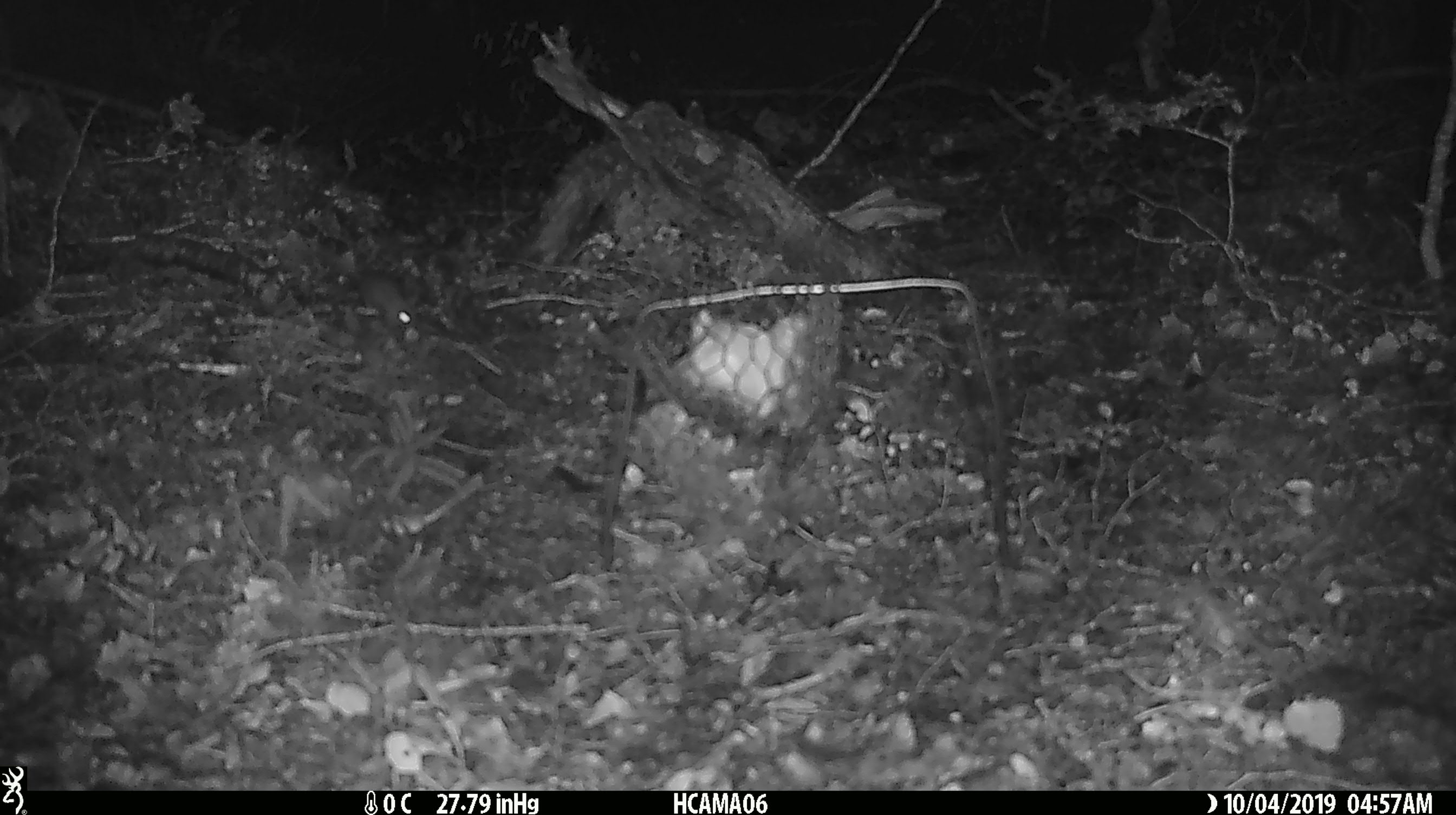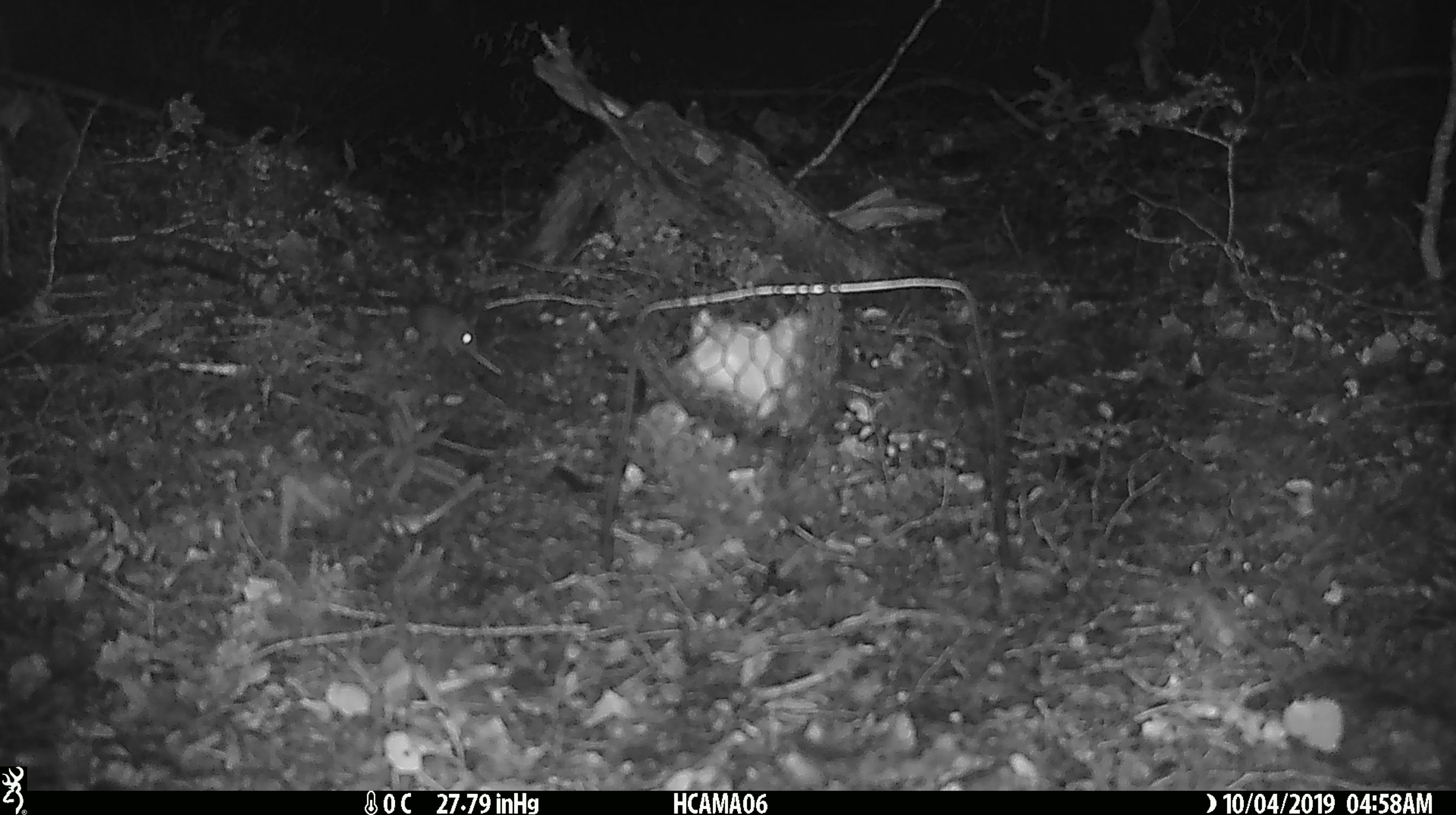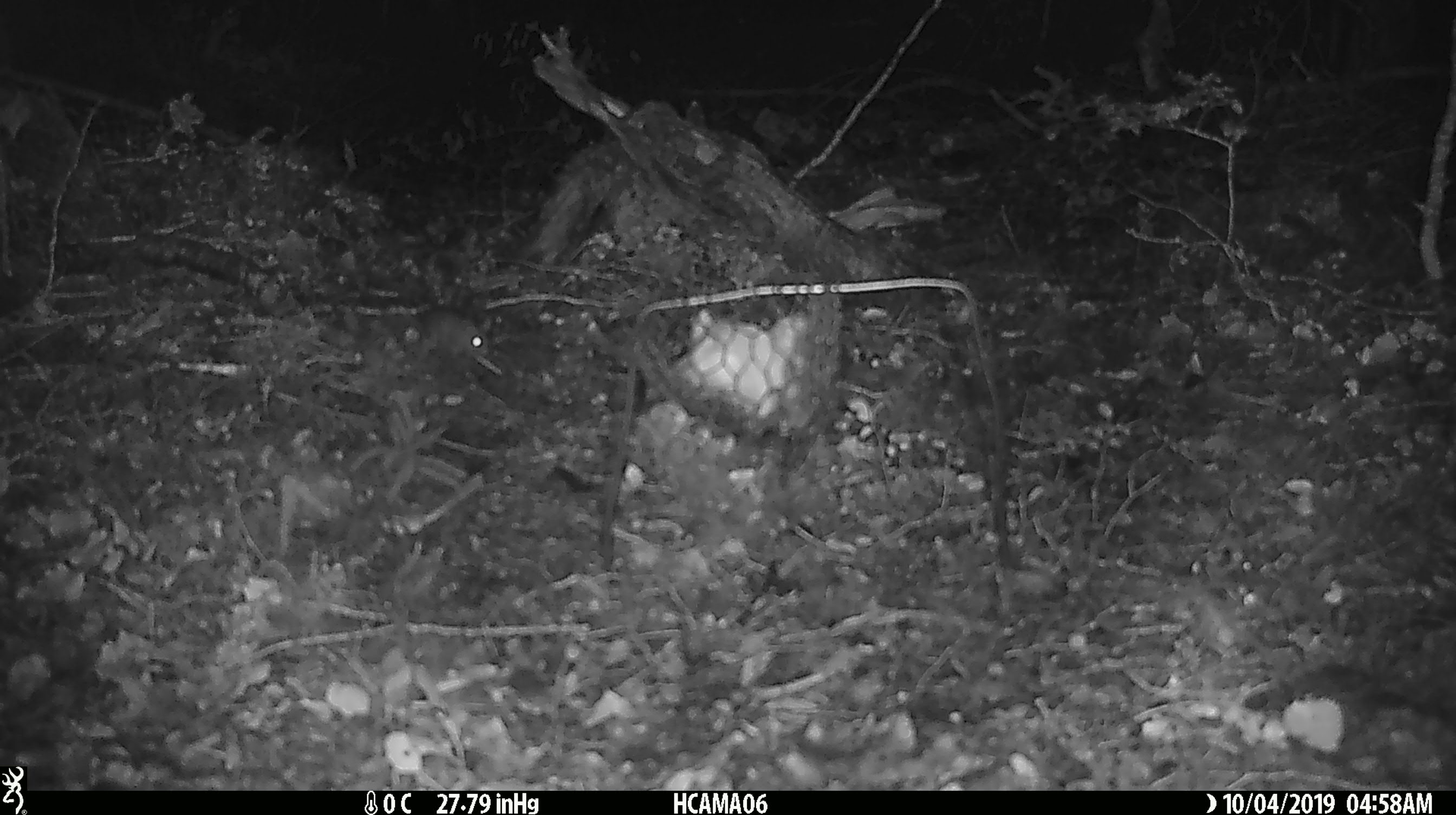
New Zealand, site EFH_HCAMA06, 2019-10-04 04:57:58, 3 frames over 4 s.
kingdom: Animalia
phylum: Chordata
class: Mammalia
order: Rodentia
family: Muridae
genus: Mus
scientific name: Mus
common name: mouse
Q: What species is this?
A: Mouse (Mus).